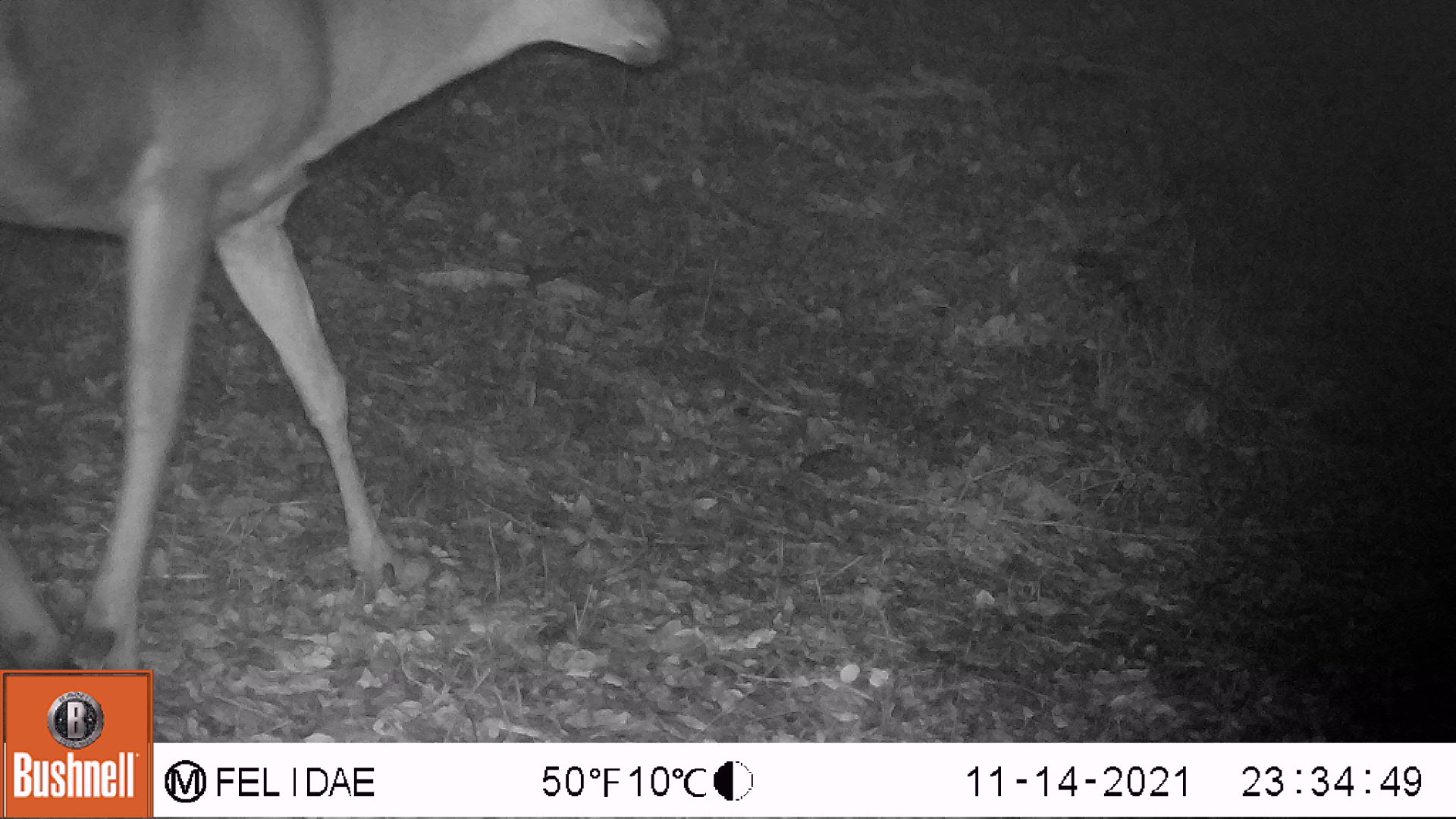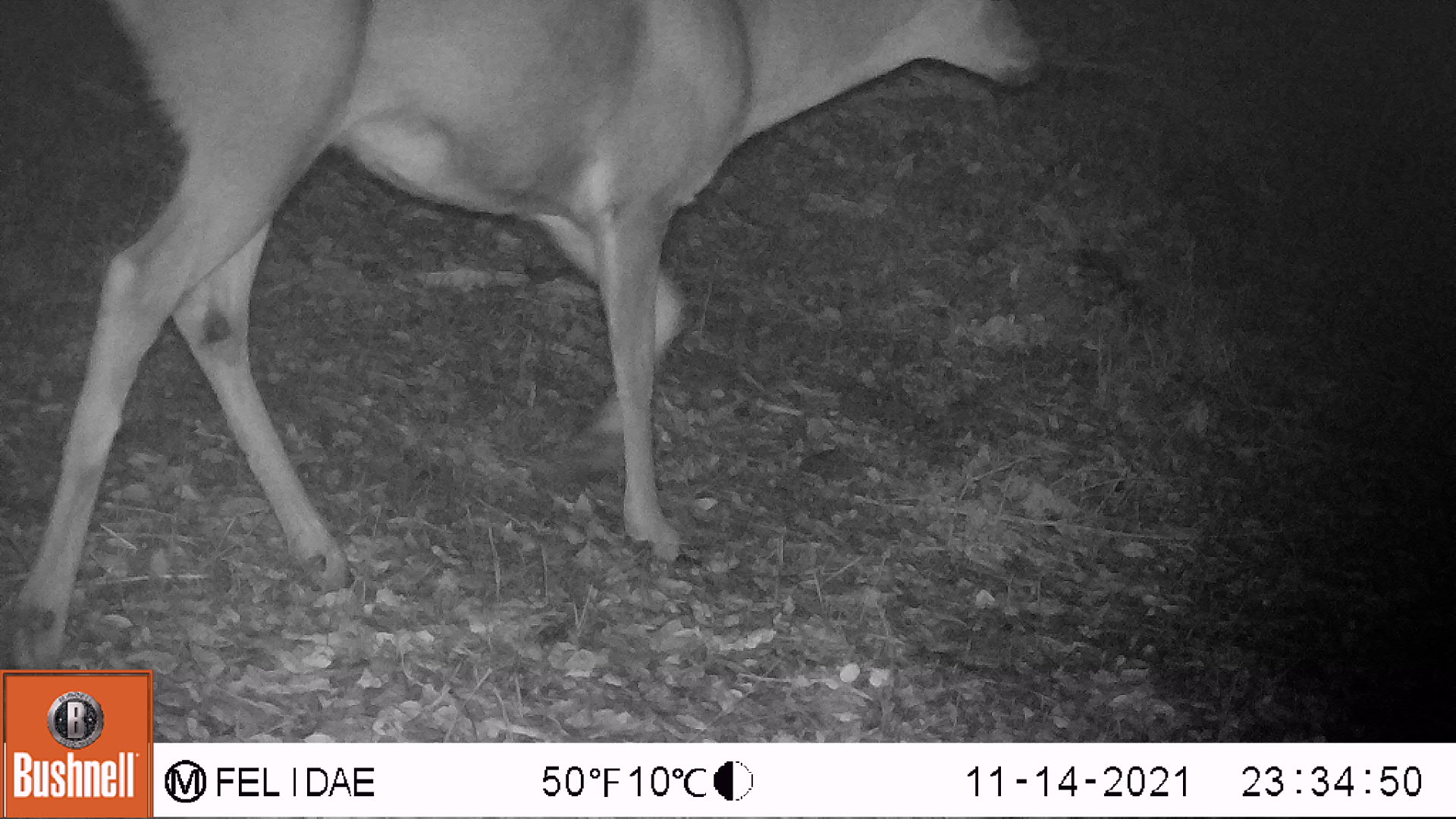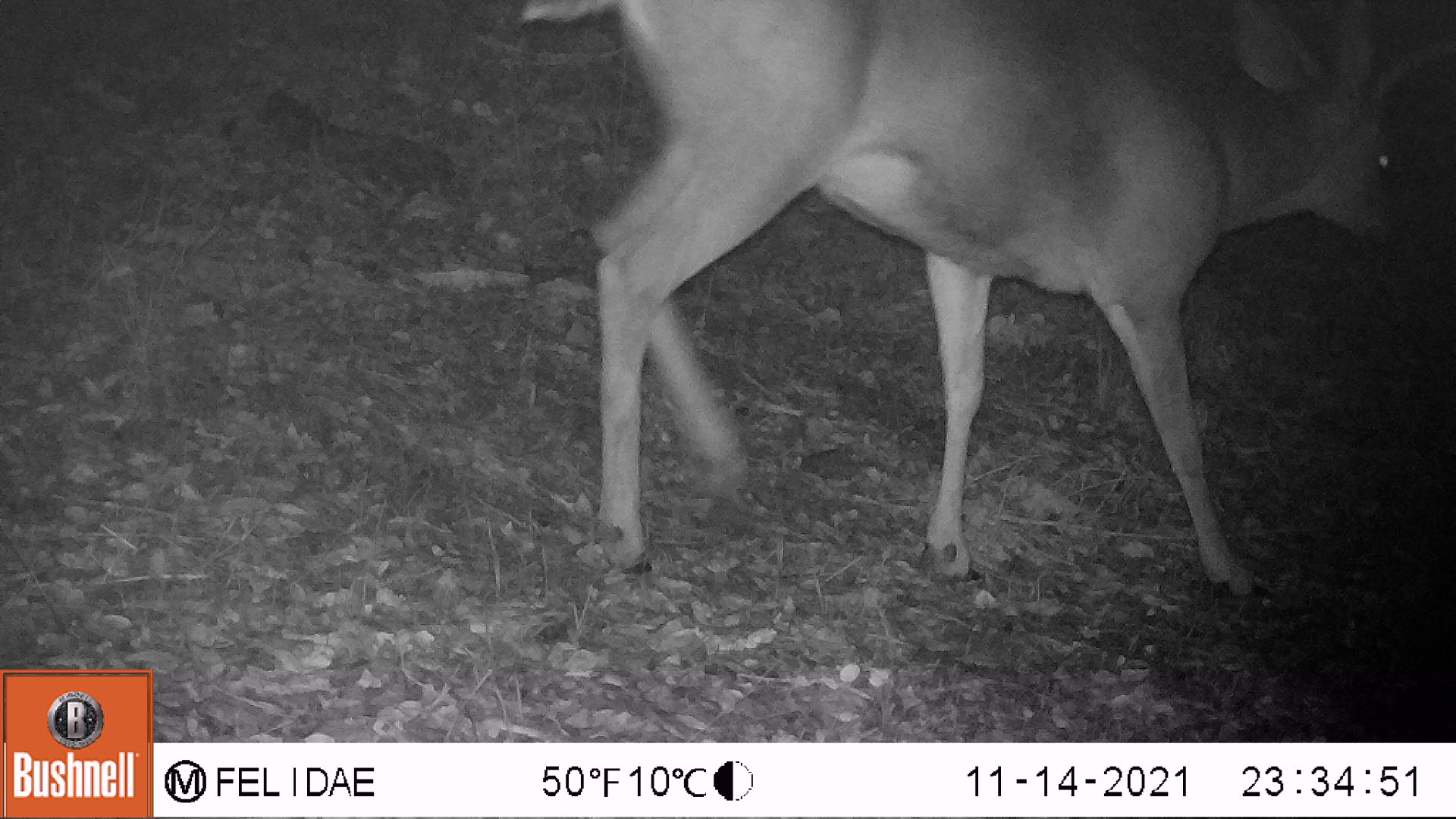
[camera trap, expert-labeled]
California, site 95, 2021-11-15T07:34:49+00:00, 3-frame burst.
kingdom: Animalia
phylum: Chordata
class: Mammalia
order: Artiodactyla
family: Cervidae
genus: Odocoileus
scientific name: Odocoileus hemionus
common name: mule deer